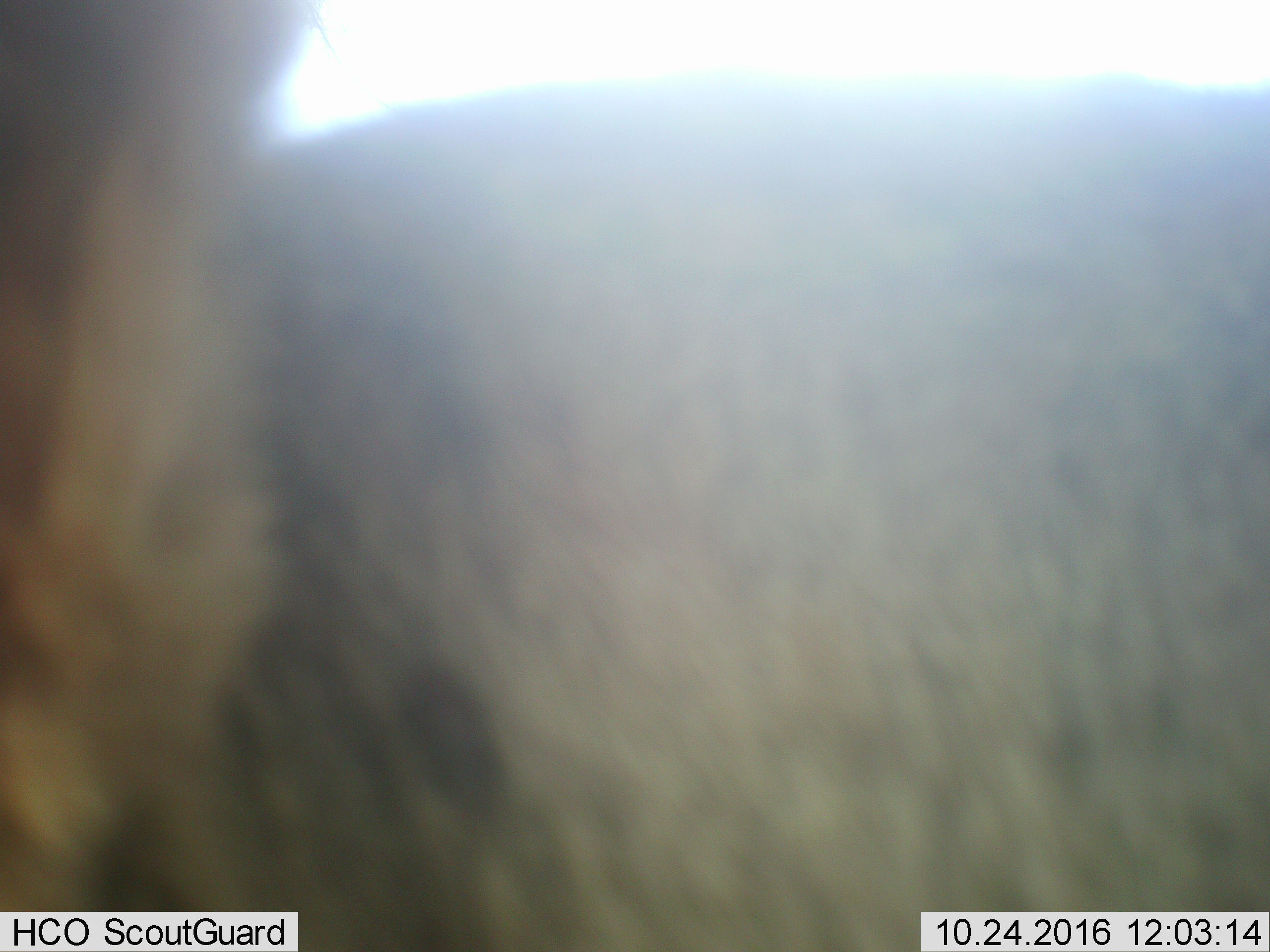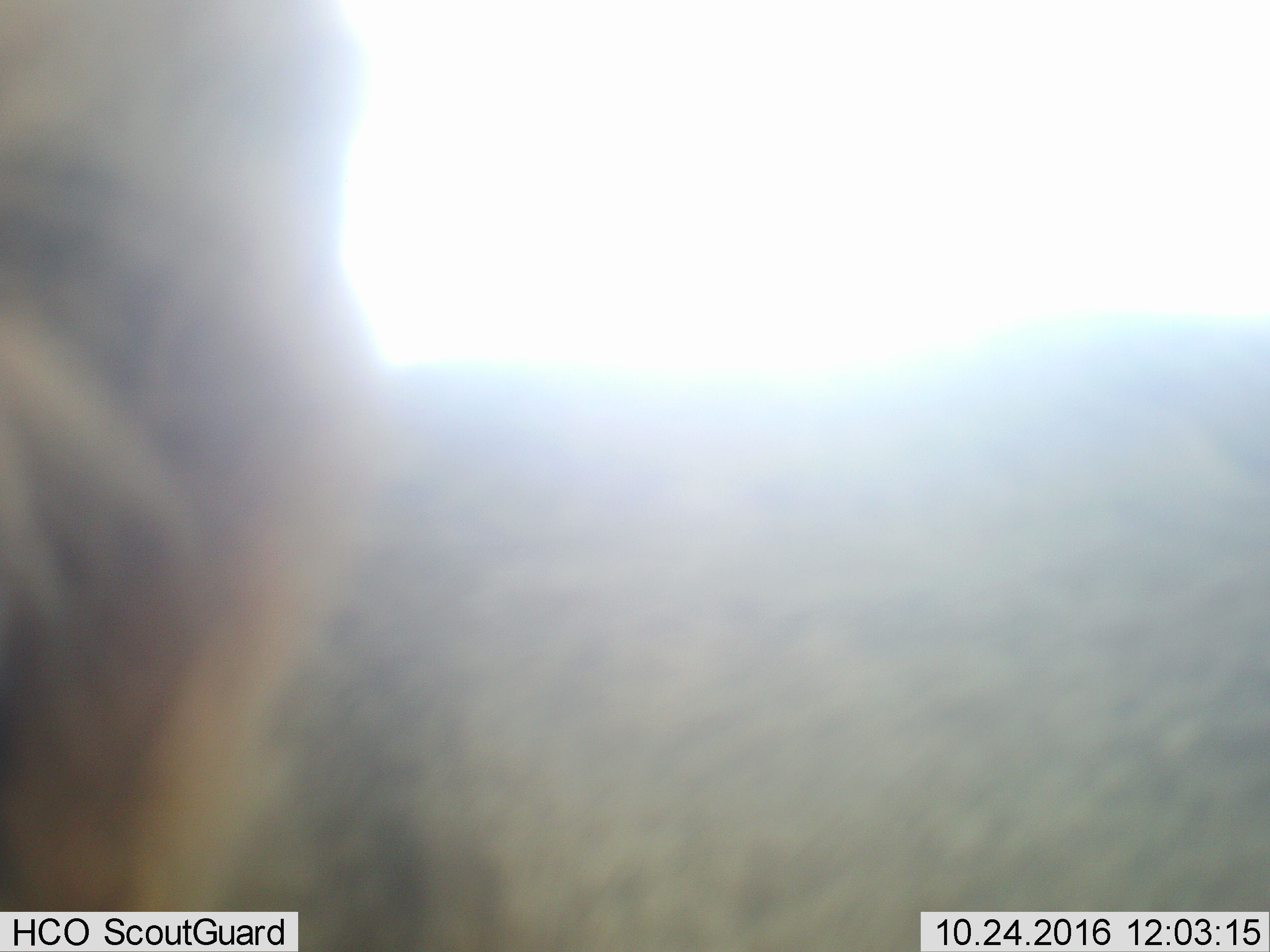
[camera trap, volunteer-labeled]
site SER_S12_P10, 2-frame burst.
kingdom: Animalia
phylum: Chordata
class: Mammalia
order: Carnivora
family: Felidae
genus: Panthera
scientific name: Panthera leo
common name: lion female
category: lionfemale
Lionfemale (lion female) (Panthera leo), count 2. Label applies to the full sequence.